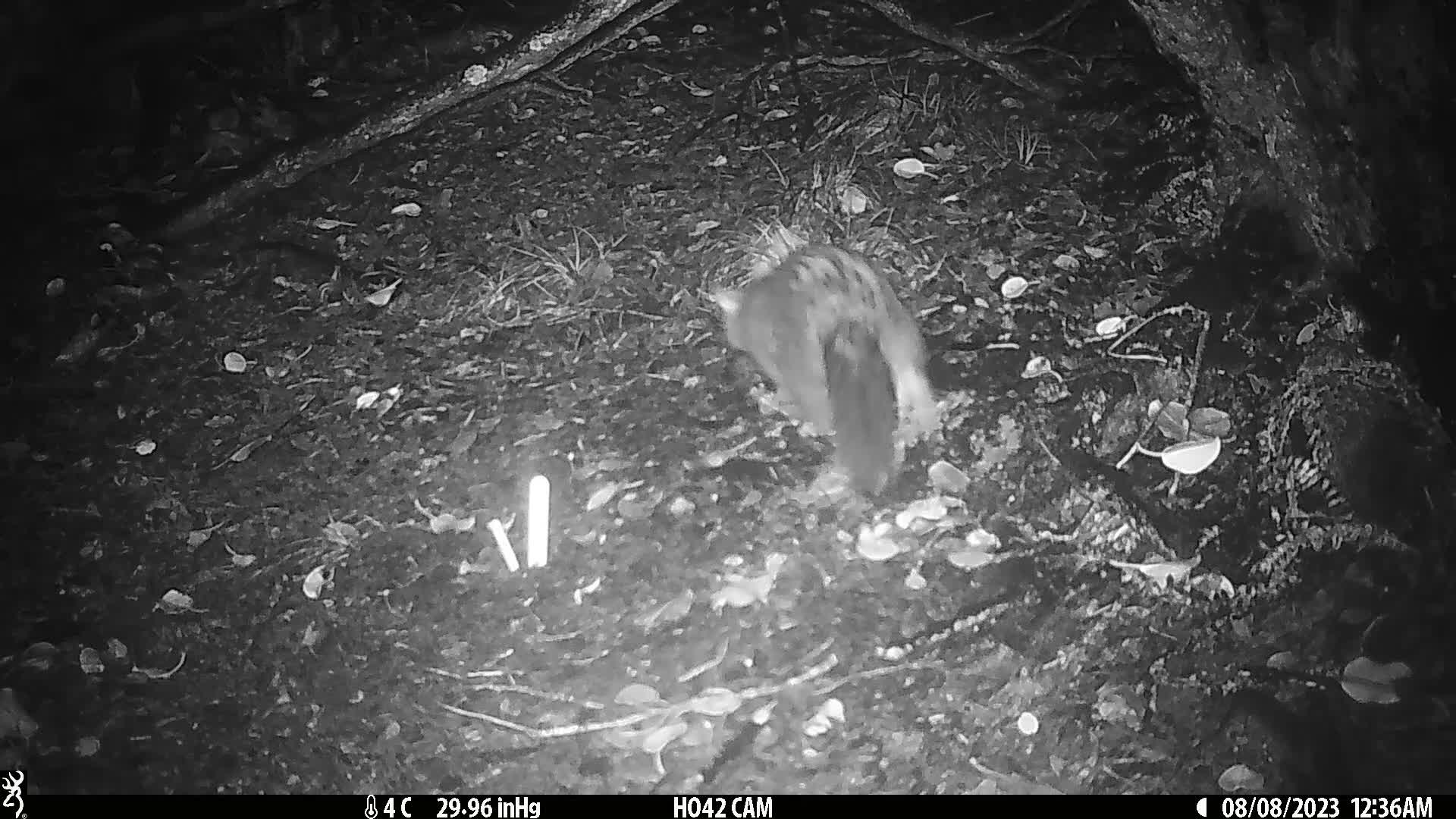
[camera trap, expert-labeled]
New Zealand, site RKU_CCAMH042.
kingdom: Animalia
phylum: Chordata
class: Mammalia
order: Diprotodontia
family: Phalangeridae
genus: Trichosurus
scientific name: Trichosurus vulpecula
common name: common brushtail possum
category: possum